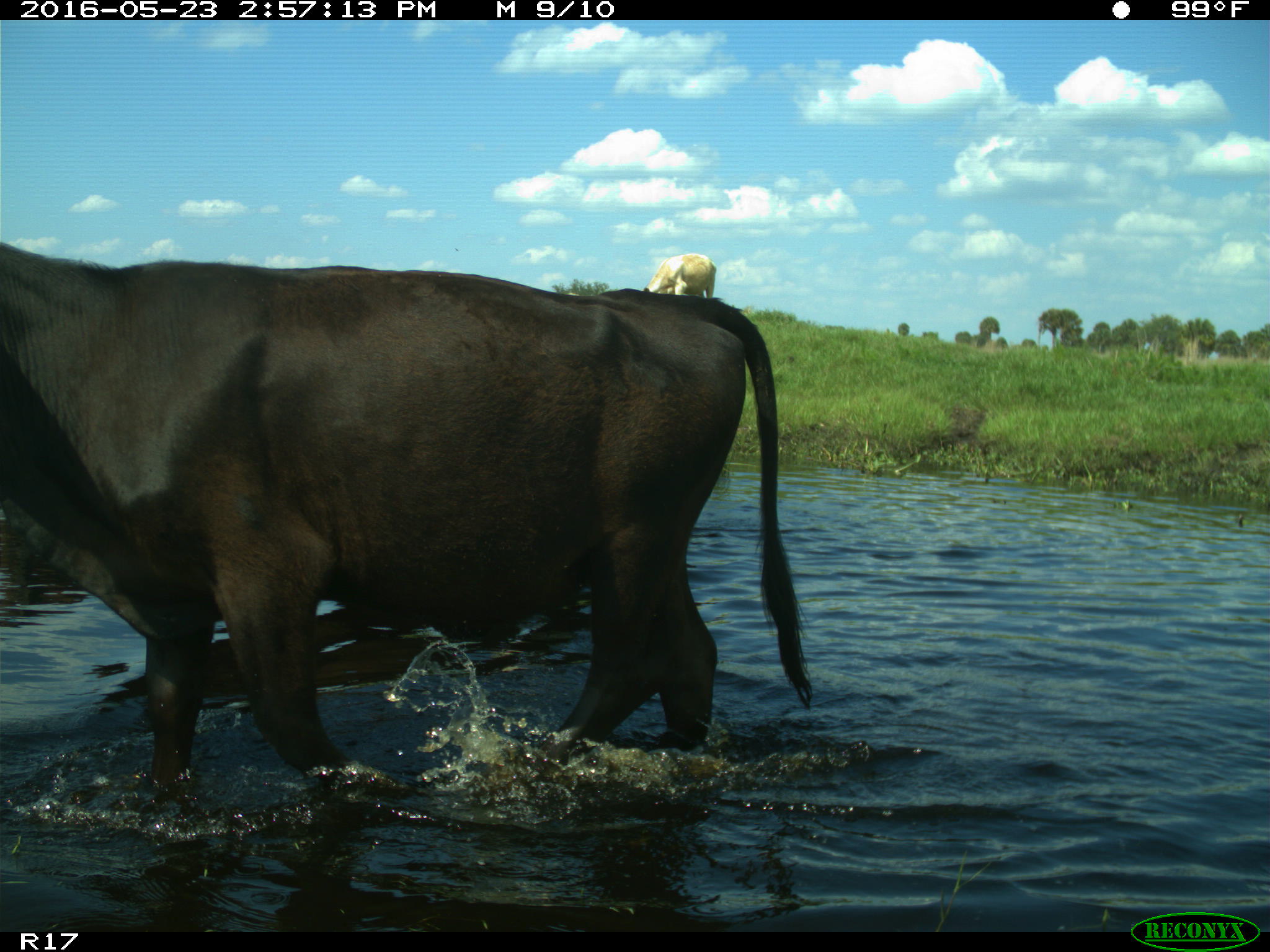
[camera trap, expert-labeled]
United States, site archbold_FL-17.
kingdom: Animalia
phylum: Chordata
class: Mammalia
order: Artiodactyla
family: Bovidae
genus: Bos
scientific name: Bos taurus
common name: domestic cow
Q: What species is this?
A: Bos taurus (domestic cow).